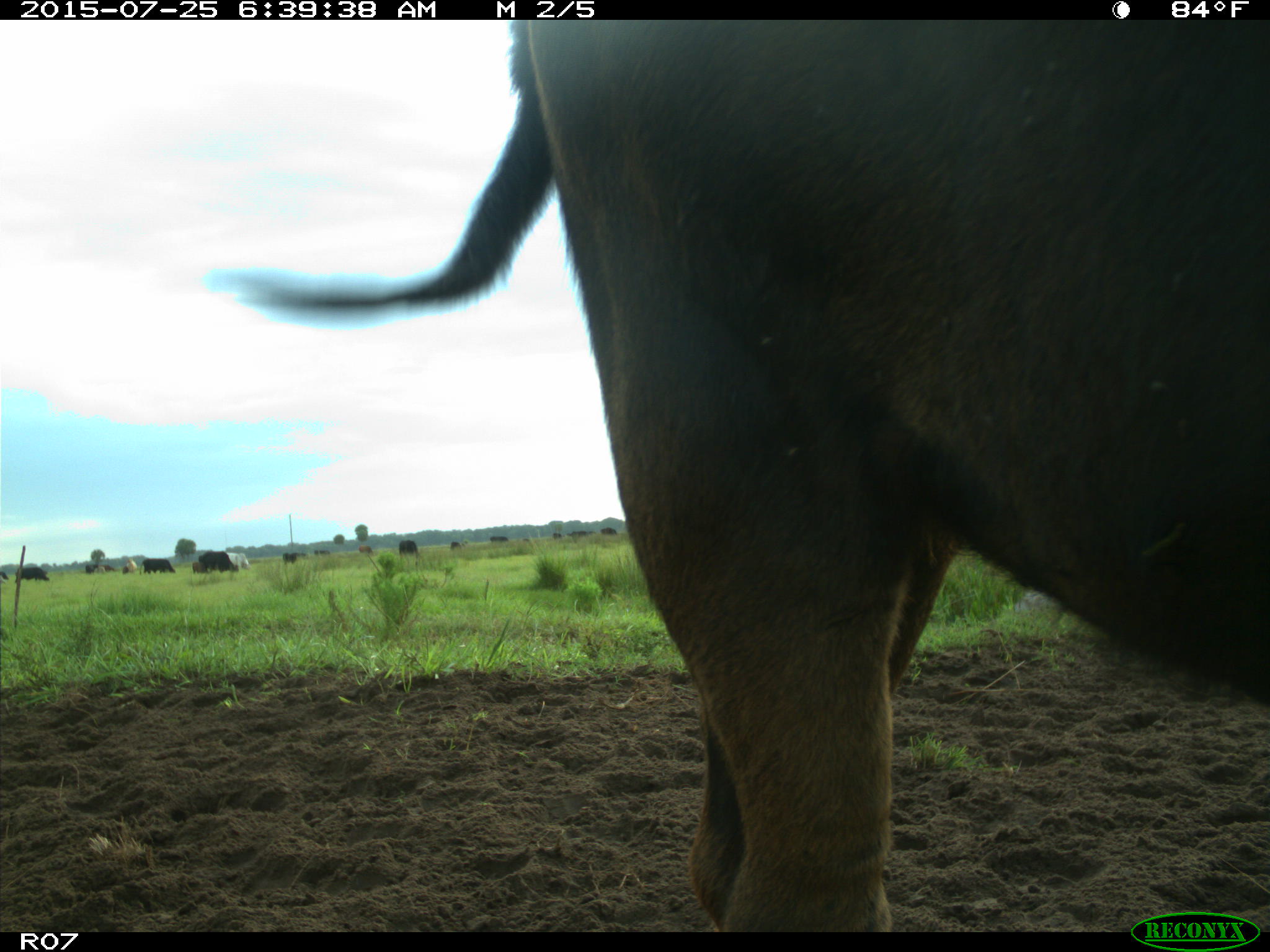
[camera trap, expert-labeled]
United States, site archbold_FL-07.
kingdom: Animalia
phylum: Chordata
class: Mammalia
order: Artiodactyla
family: Bovidae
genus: Bos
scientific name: Bos taurus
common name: domestic cow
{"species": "Bos taurus (domestic cow)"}